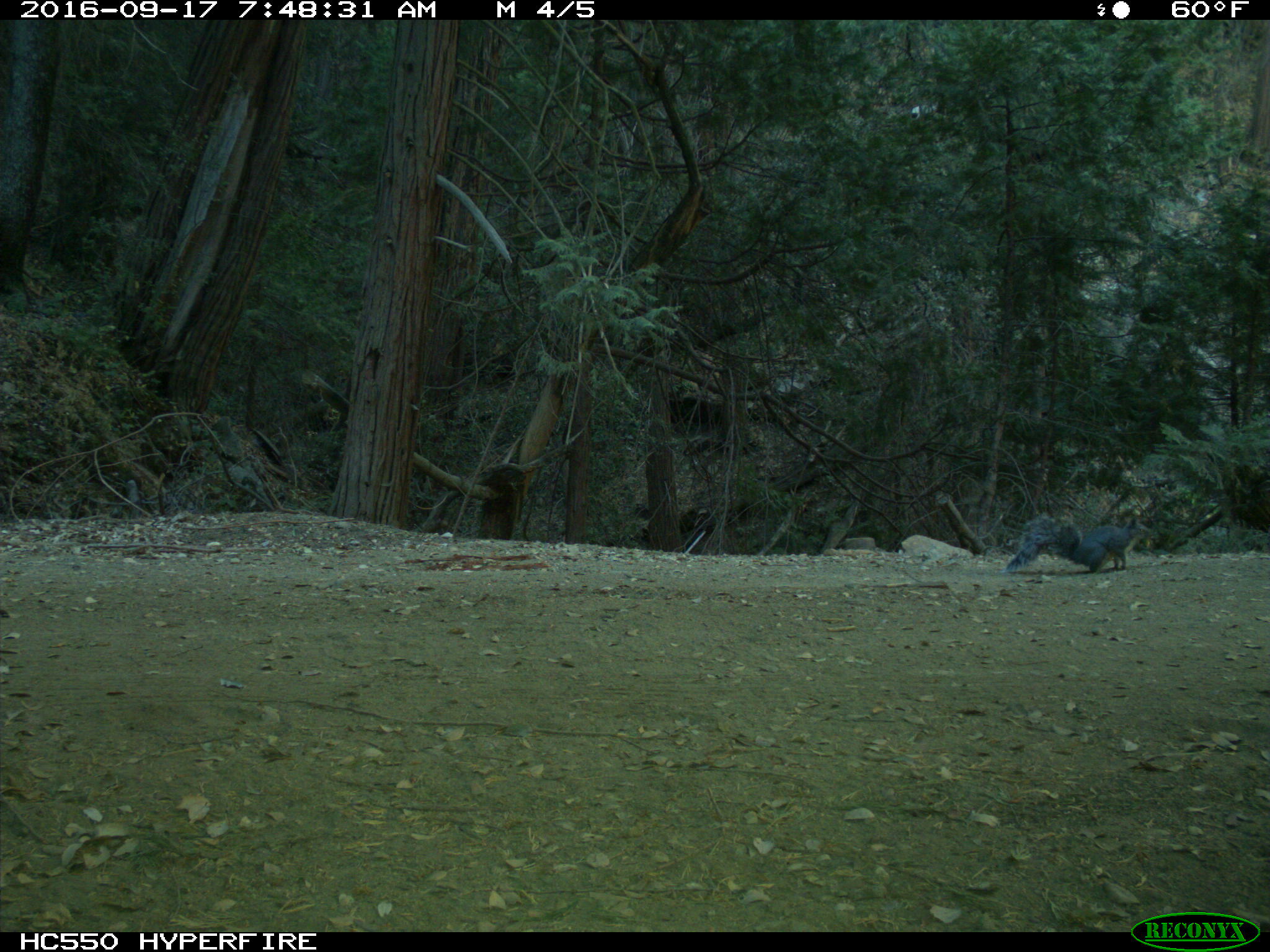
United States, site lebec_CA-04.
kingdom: Animalia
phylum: Chordata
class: Mammalia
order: Rodentia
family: Sciuridae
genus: Sciurus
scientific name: Sciurus carolinensis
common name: eastern gray squirrel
Sciurus carolinensis (eastern gray squirrel).